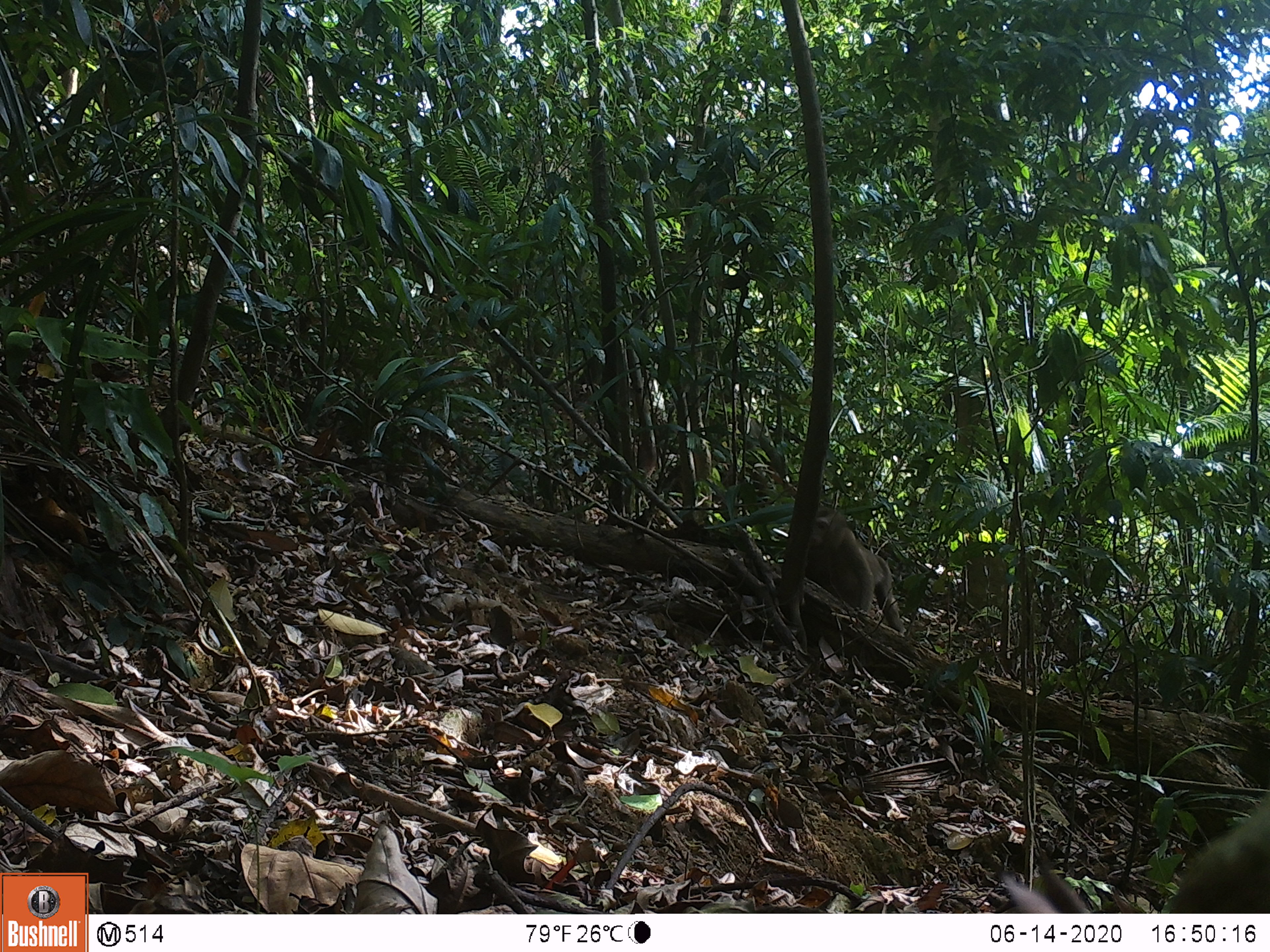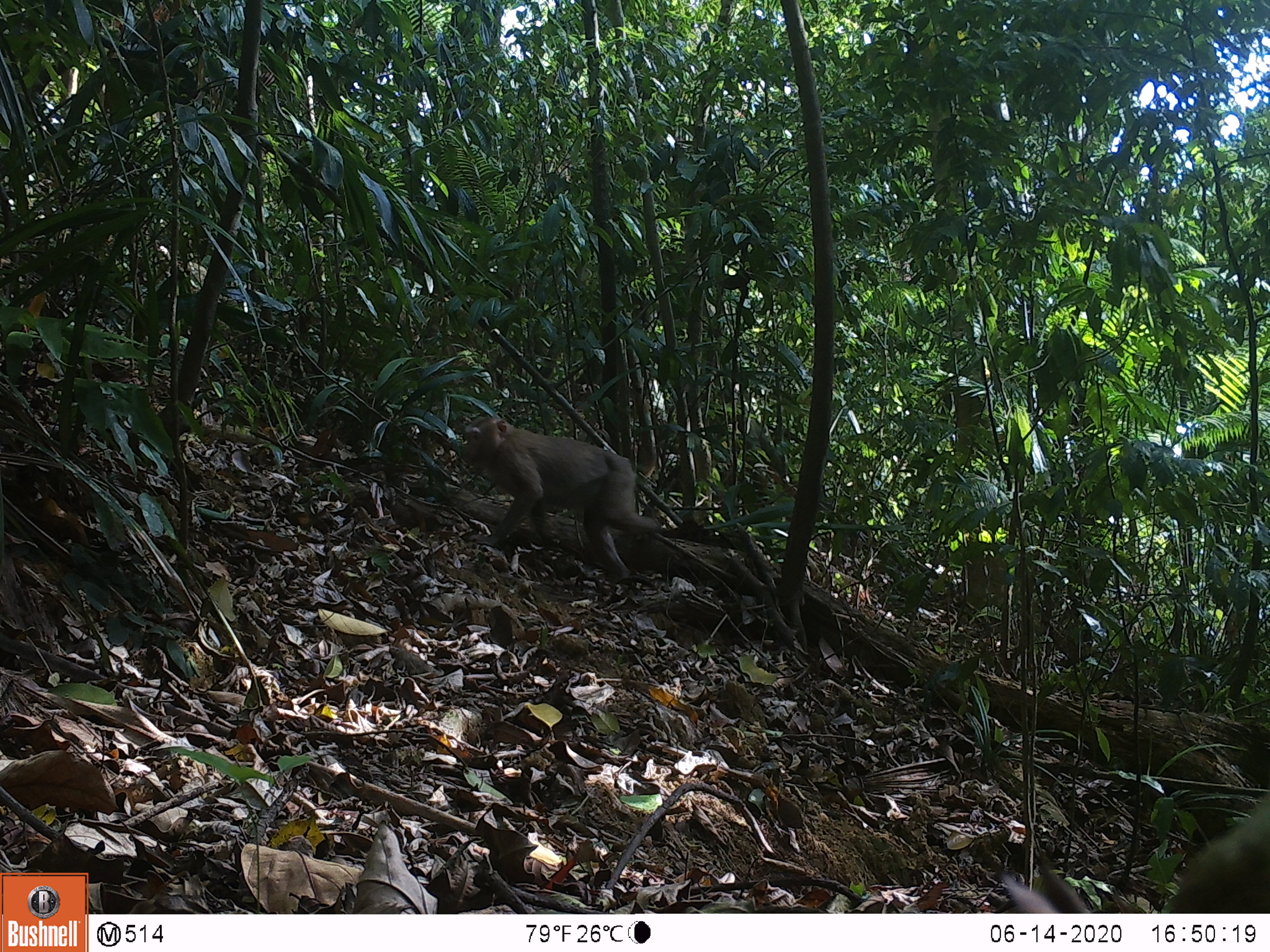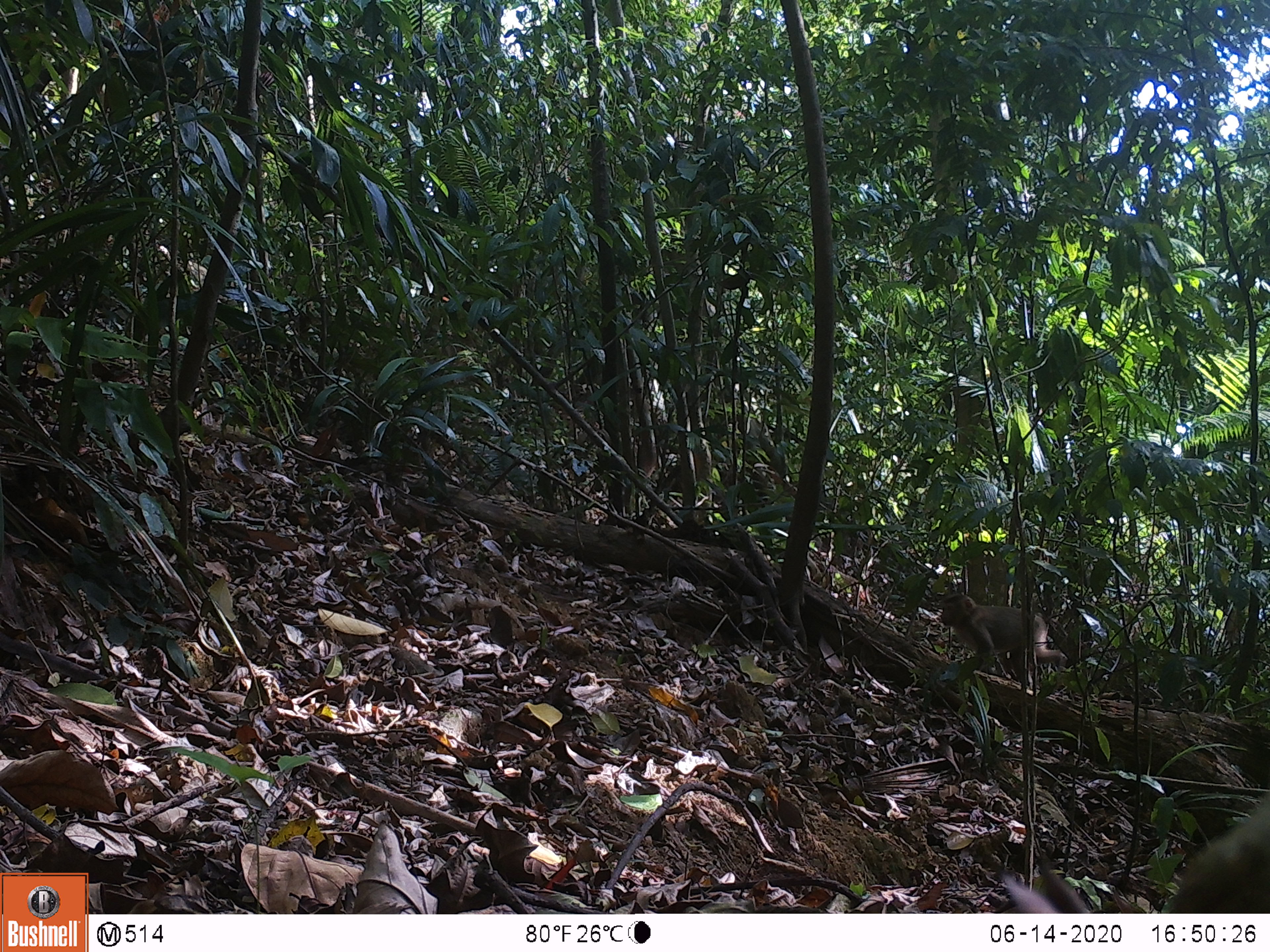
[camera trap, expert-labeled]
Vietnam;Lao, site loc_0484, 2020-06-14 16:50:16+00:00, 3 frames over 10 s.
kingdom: Animalia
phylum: Chordata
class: Mammalia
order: Primates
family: Cercopithecidae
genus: Macaca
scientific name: Macaca nemestrina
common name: pig-tailed macaque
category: pig tailed macaque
Pig tailed macaque (pig-tailed macaque) (Macaca nemestrina). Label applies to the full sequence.